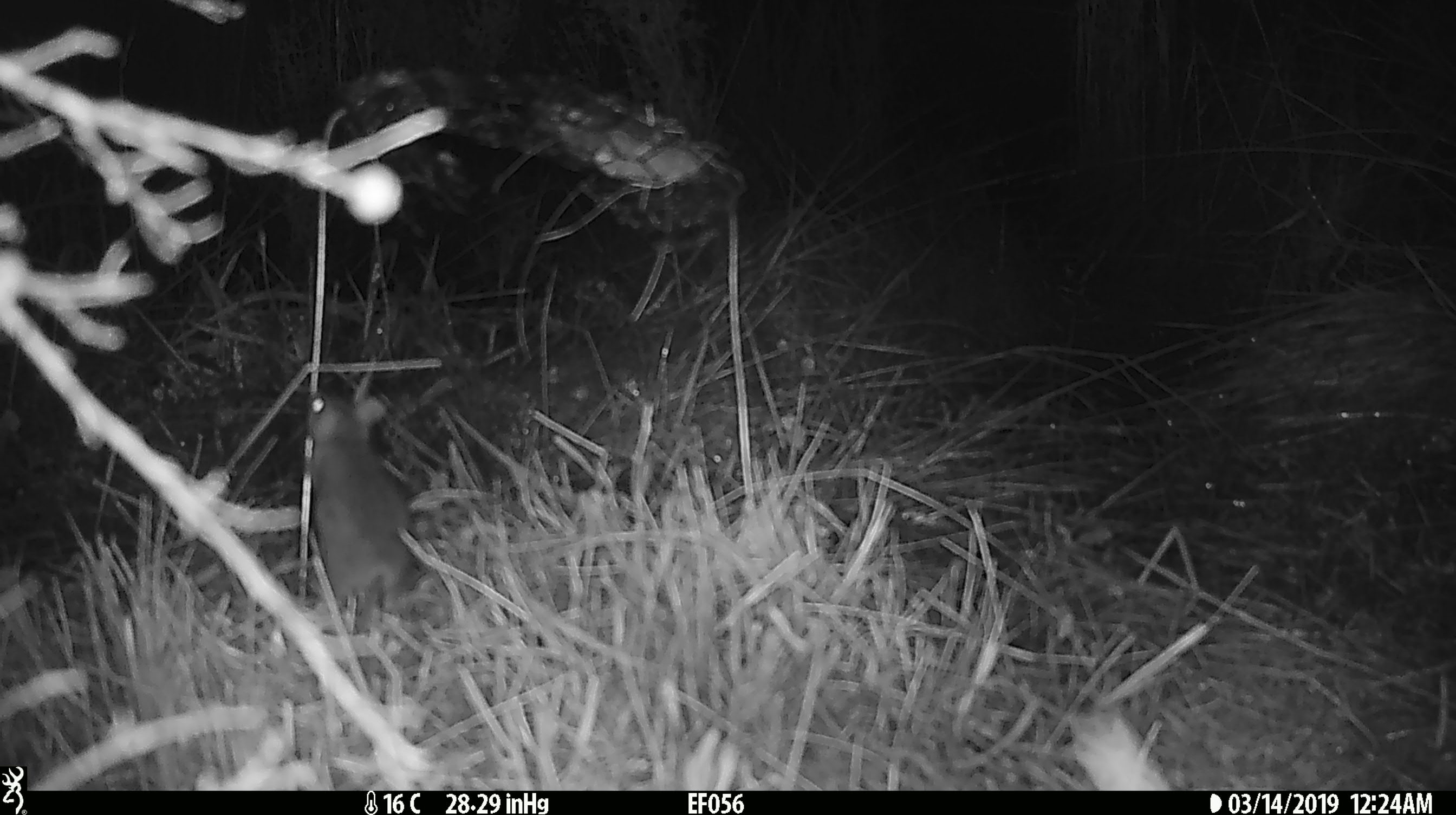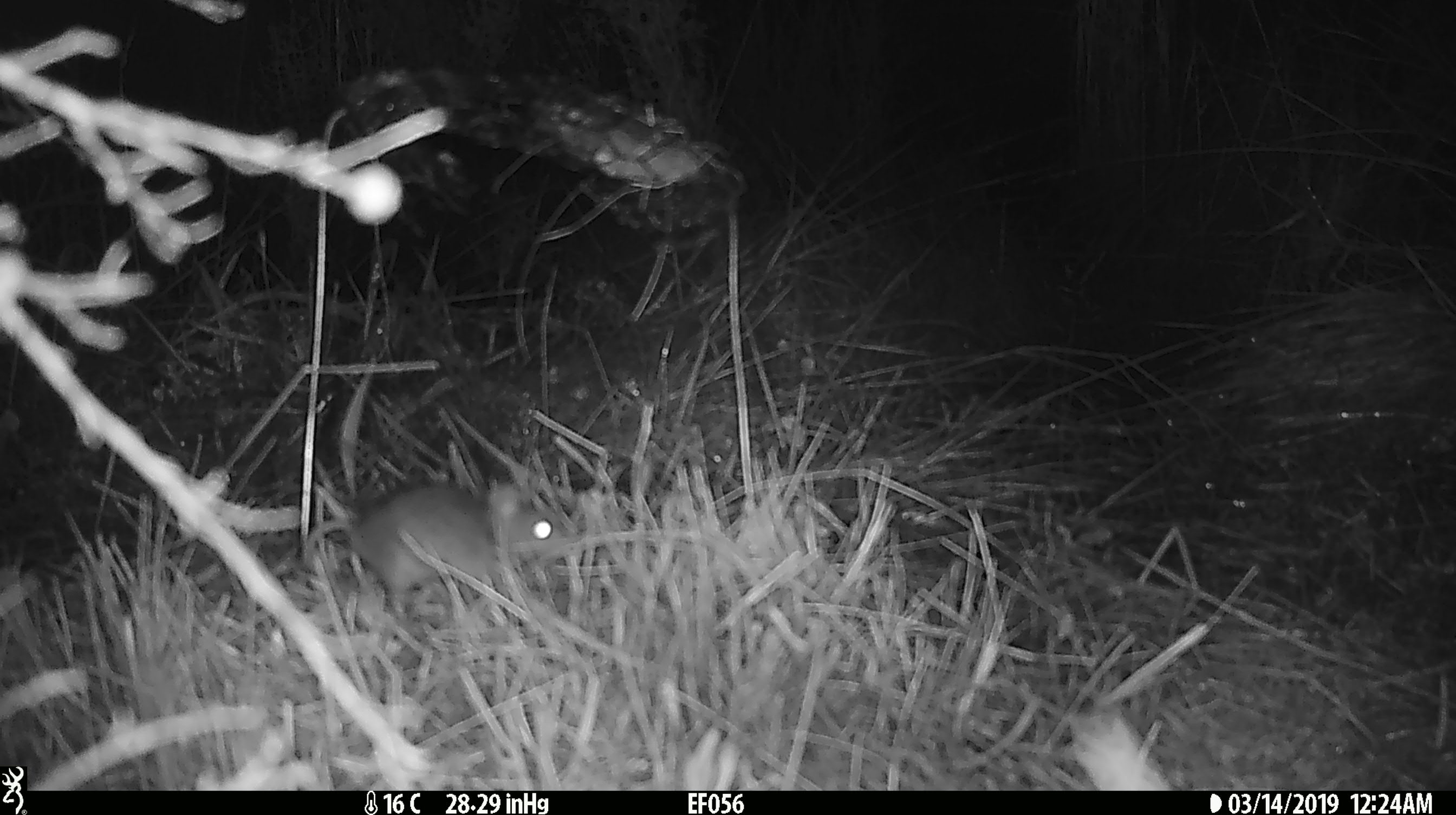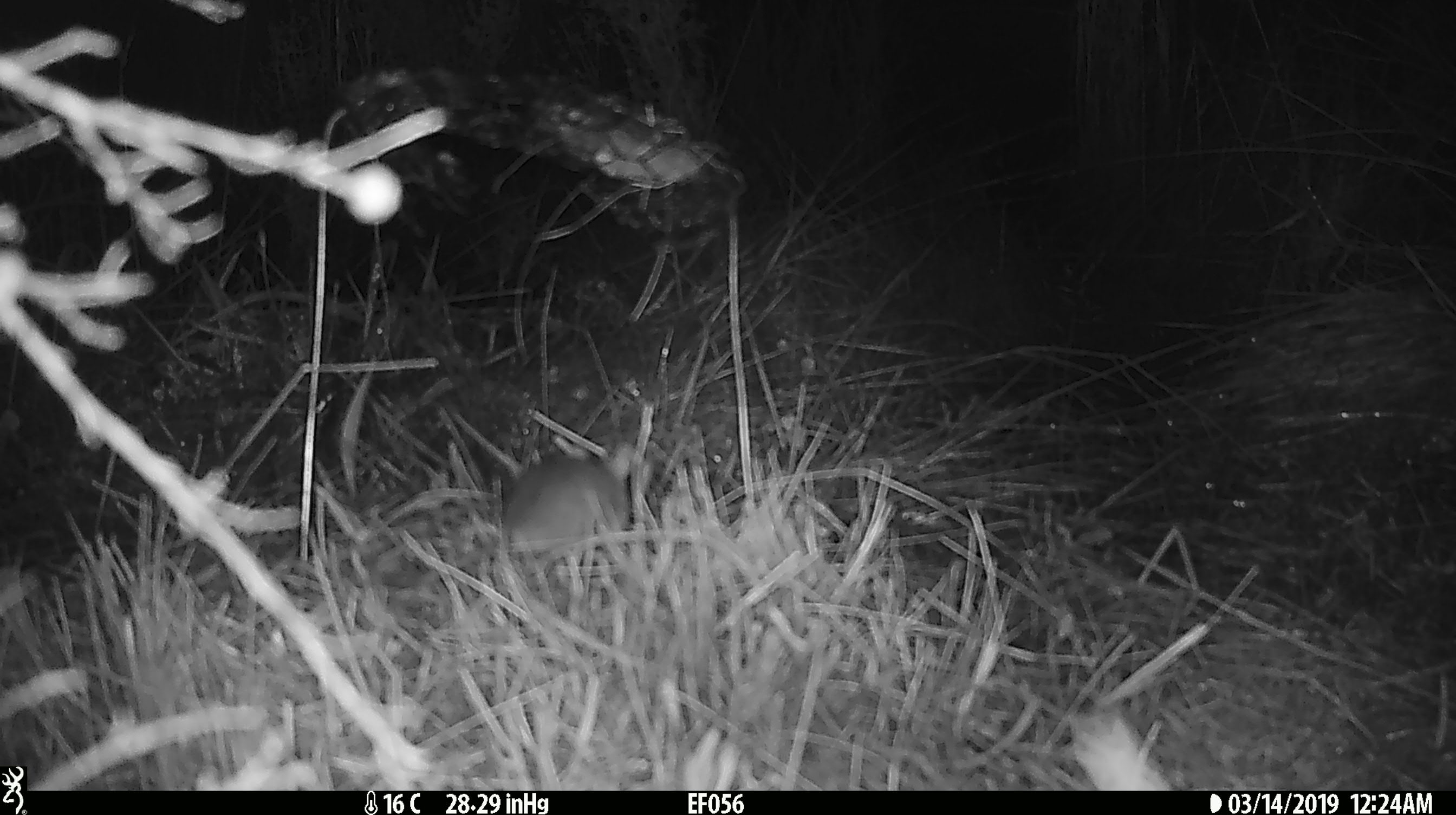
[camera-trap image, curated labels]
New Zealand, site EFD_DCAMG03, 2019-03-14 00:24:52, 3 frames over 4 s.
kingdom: Animalia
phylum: Chordata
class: Mammalia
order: Rodentia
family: Muridae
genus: Mus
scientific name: Mus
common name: mouse